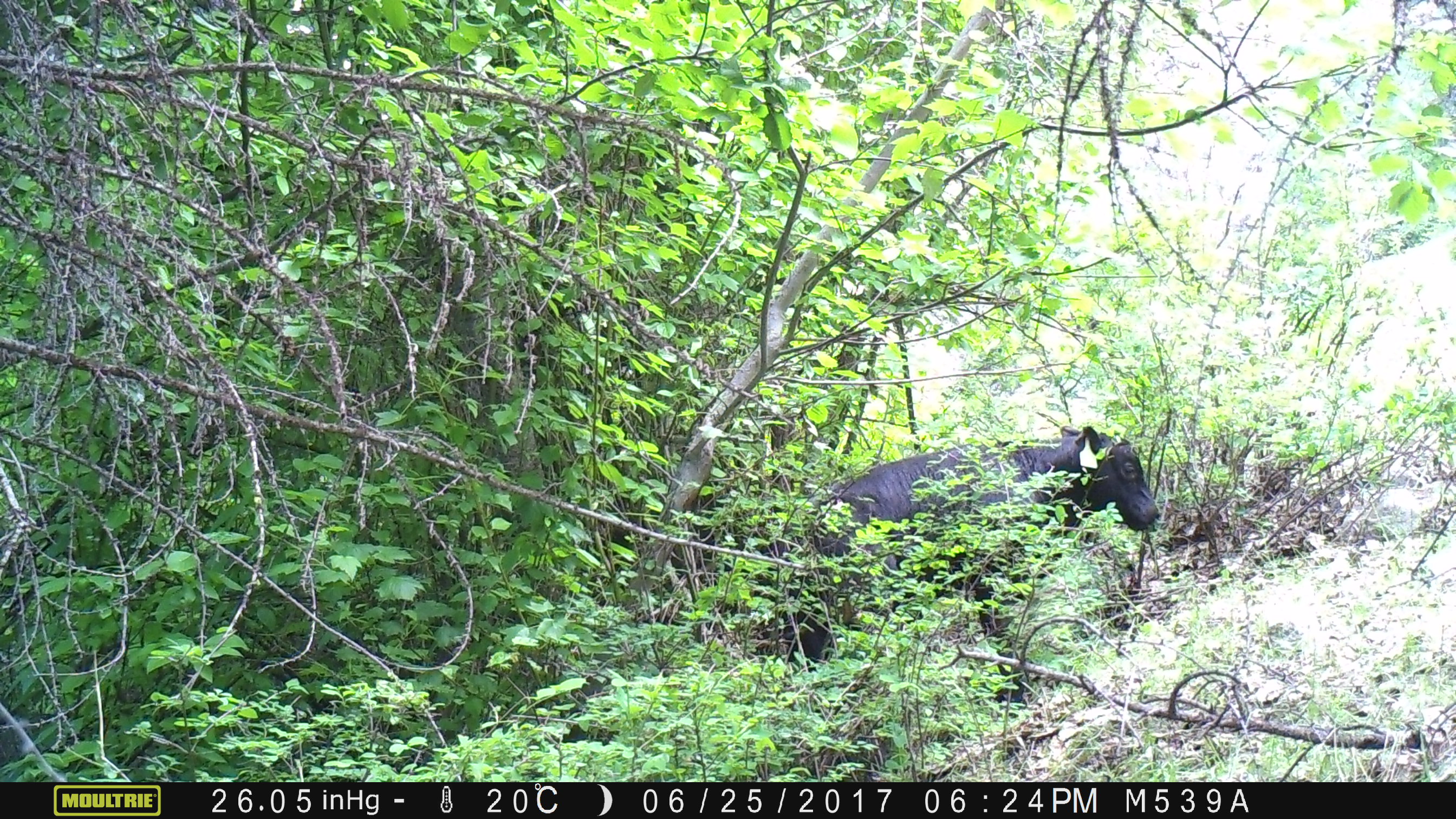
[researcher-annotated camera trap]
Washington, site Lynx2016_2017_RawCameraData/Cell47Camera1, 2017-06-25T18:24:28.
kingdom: Animalia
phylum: Chordata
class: Mammalia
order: Artiodactyla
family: Bovidae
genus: Bos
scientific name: Bos taurus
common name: domestic cattle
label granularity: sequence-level